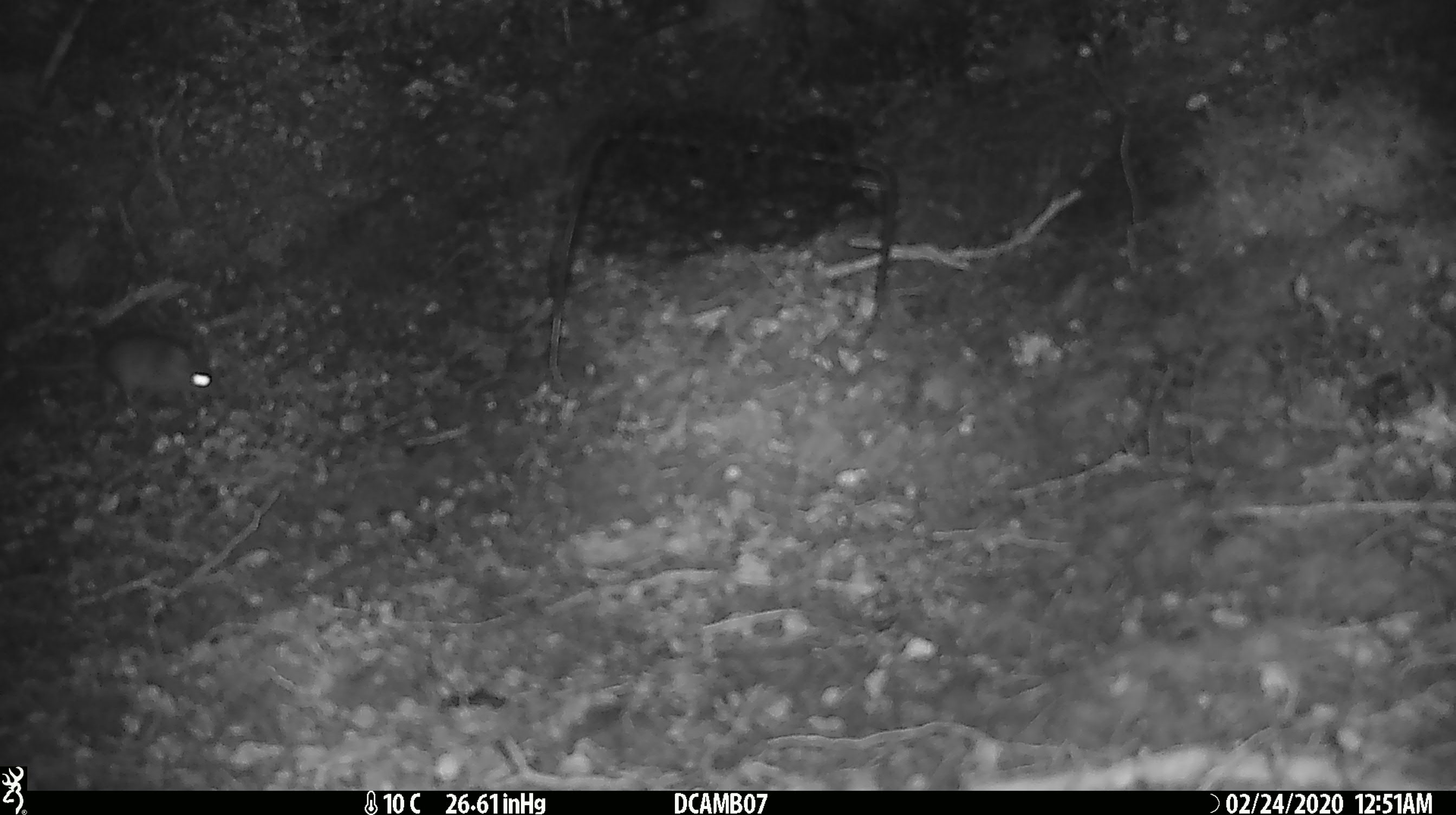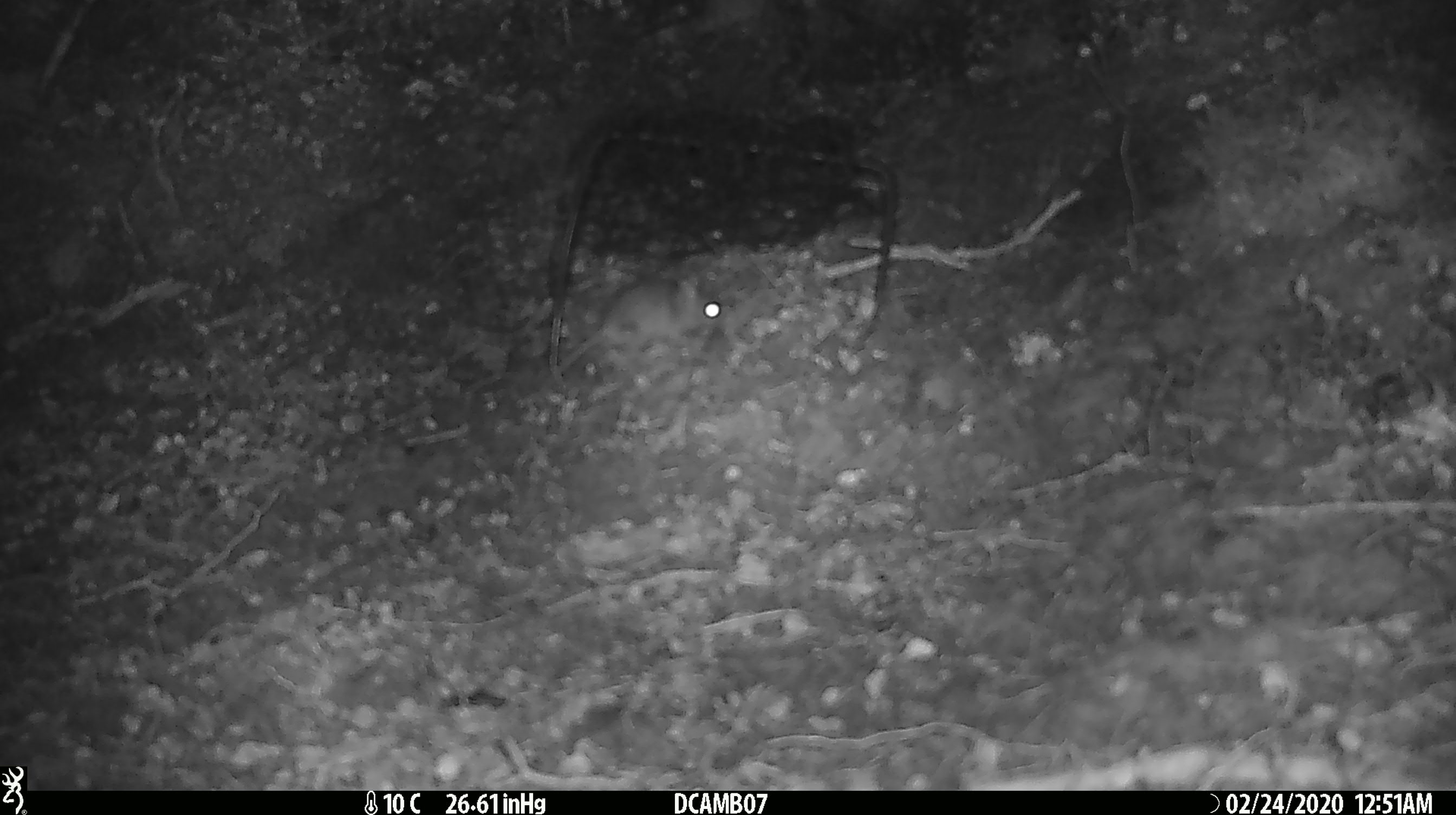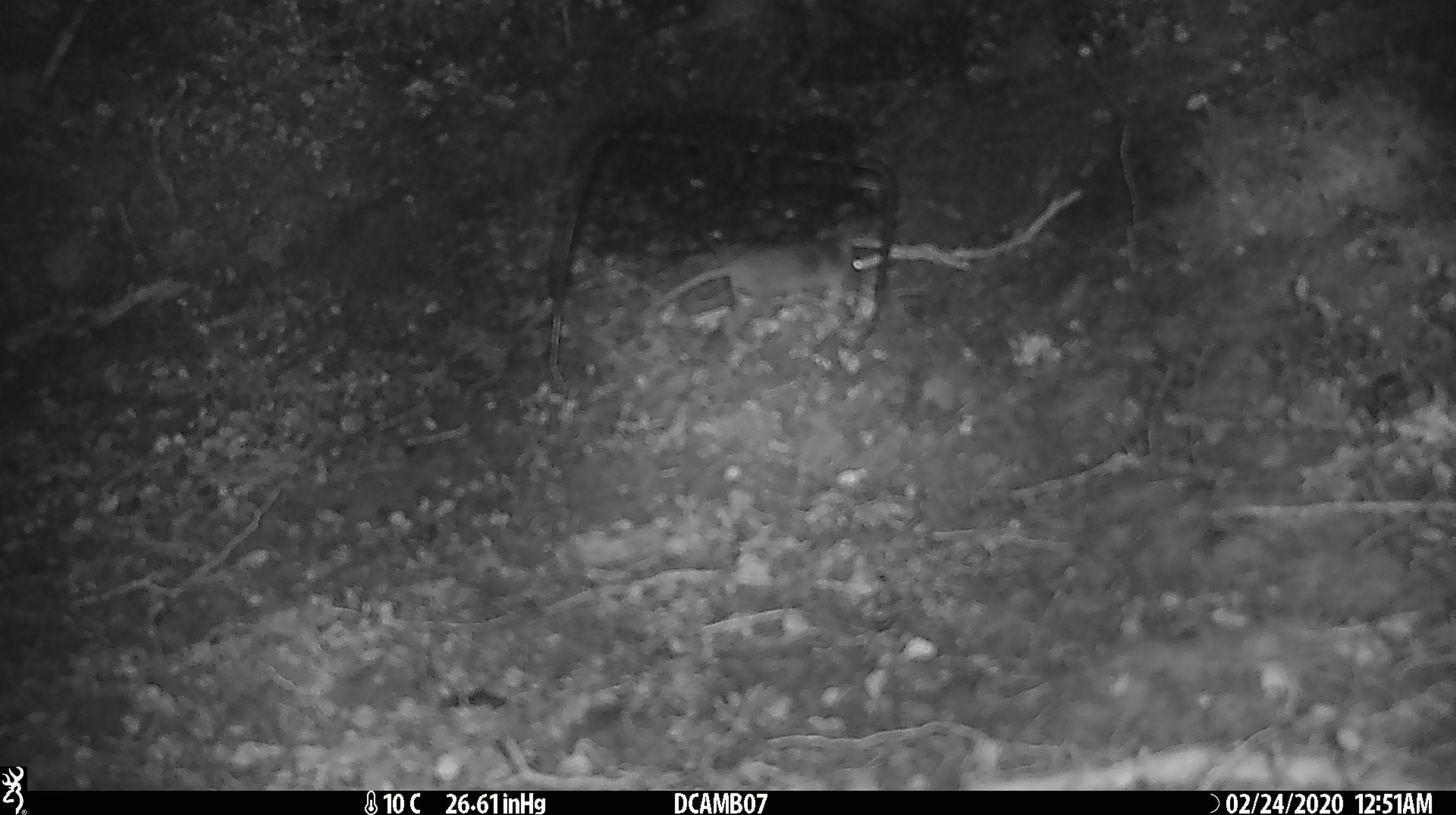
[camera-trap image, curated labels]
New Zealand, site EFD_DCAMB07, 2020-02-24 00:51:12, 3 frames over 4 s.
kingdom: Animalia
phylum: Chordata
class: Mammalia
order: Rodentia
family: Muridae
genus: Mus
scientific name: Mus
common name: mouse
Mouse (Mus).